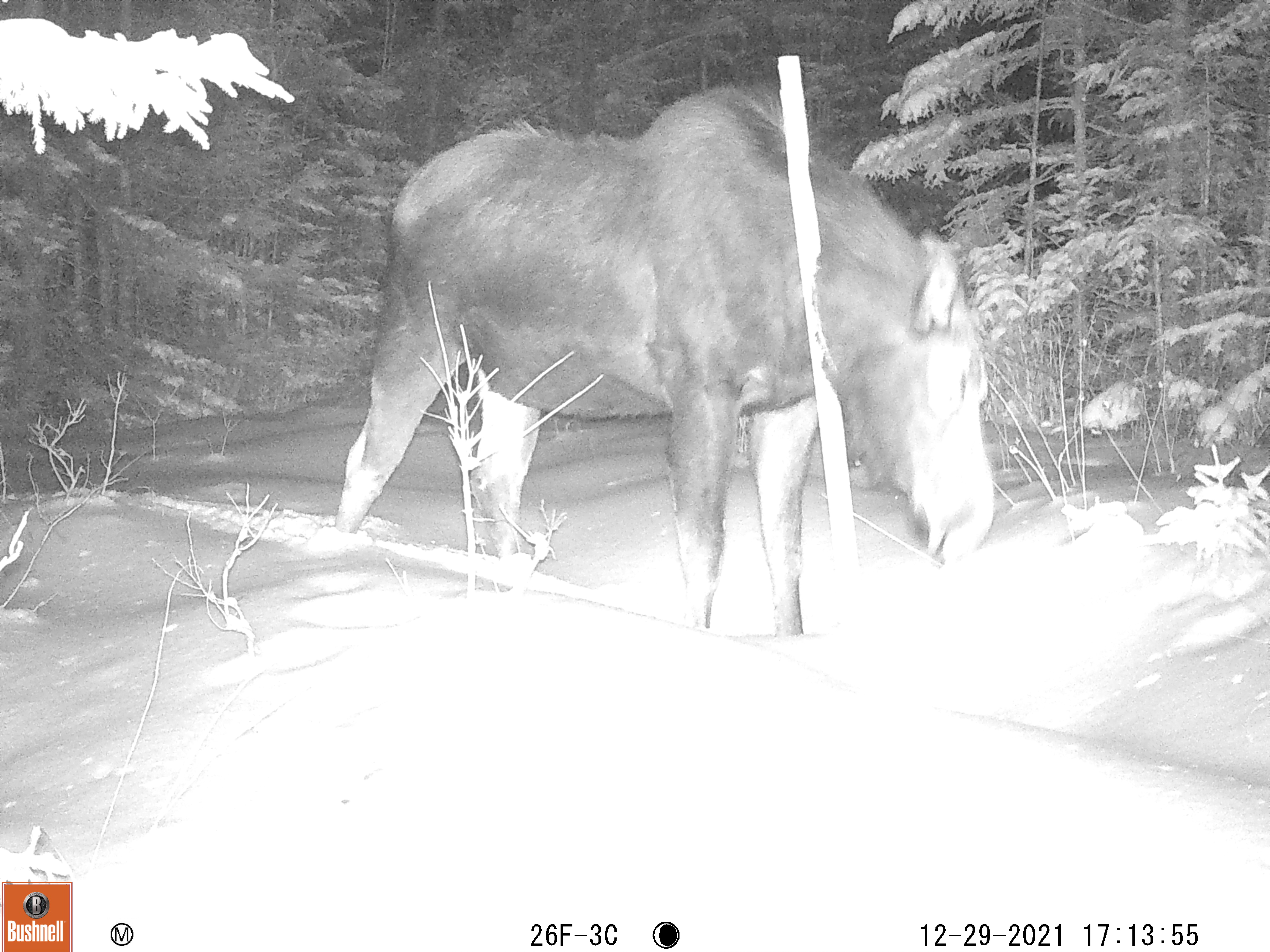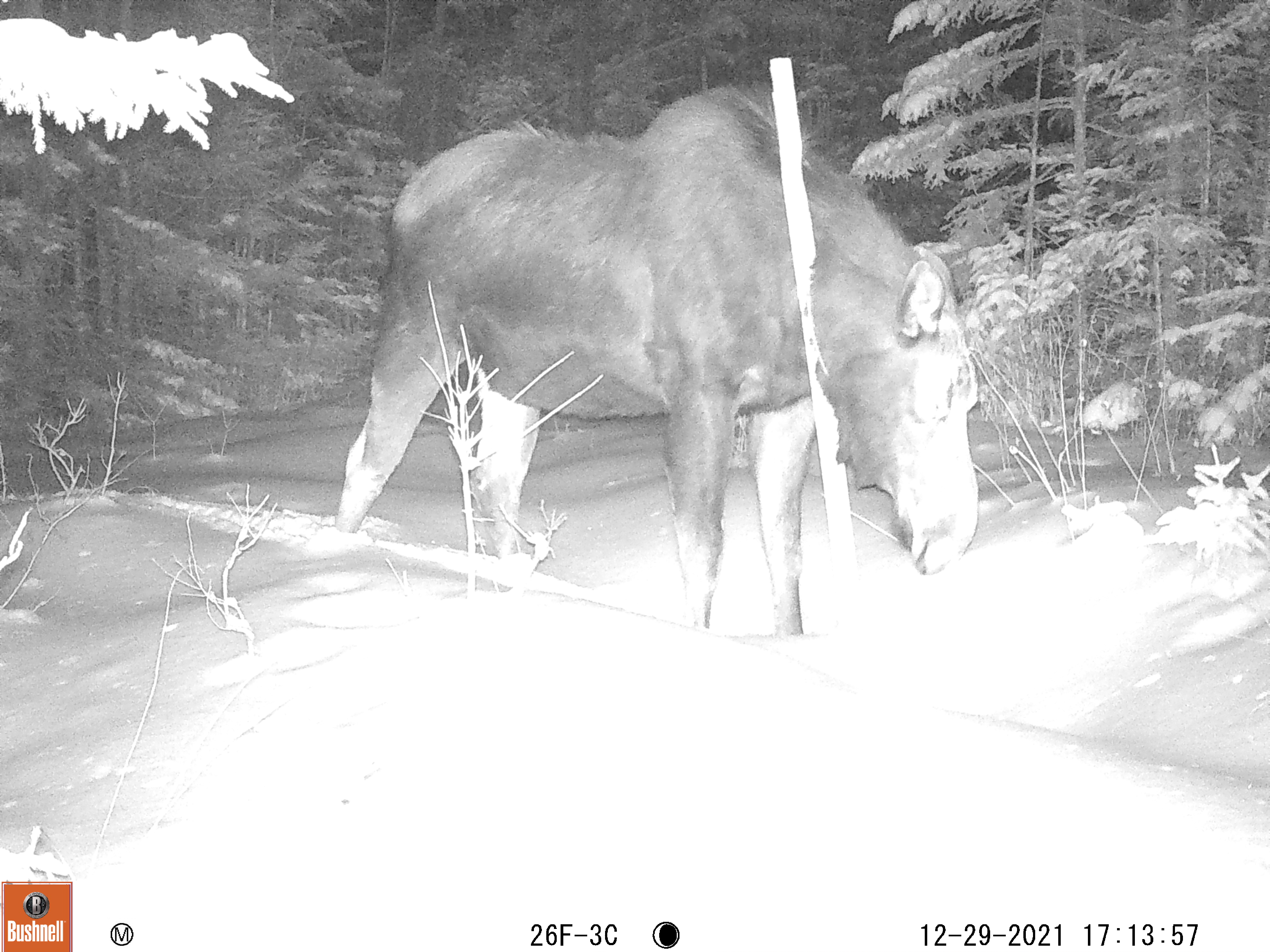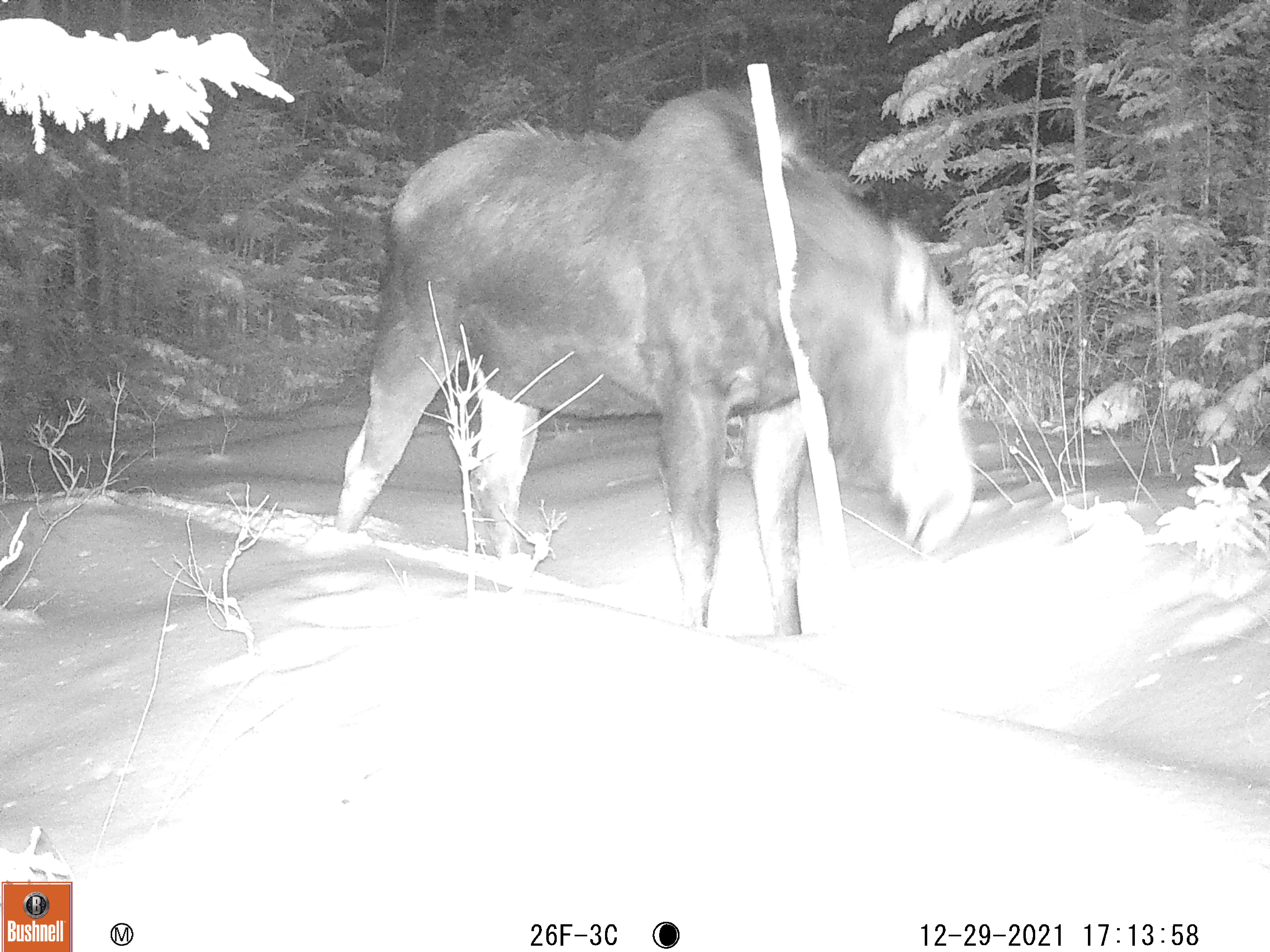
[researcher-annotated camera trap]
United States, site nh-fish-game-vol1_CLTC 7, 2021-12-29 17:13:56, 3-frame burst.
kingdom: Animalia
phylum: Chordata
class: Mammalia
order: Artiodactyla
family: Cervidae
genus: Alces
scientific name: Alces alces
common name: moose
Moose (Alces alces).